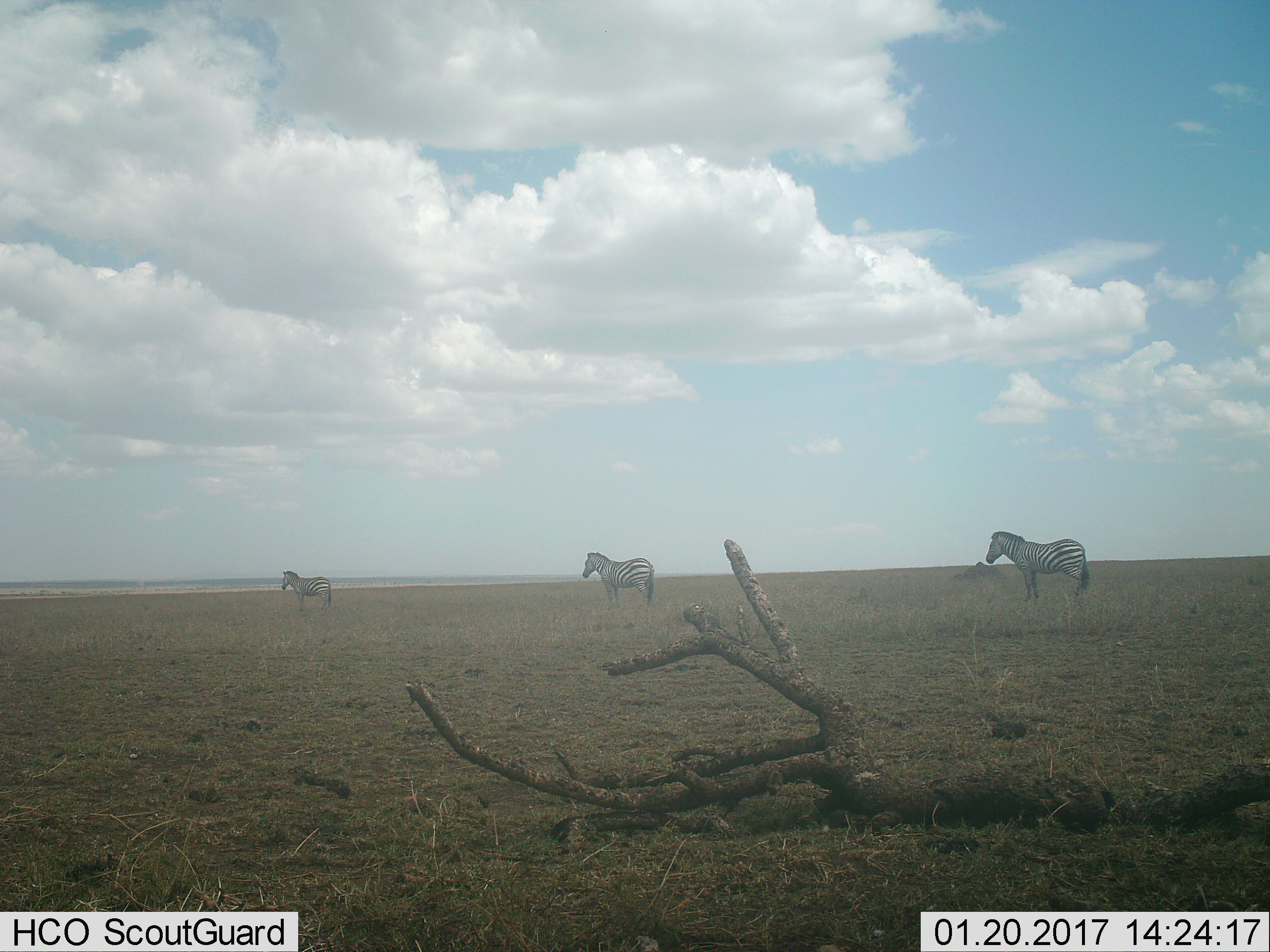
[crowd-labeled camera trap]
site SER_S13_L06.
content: unidentified animal